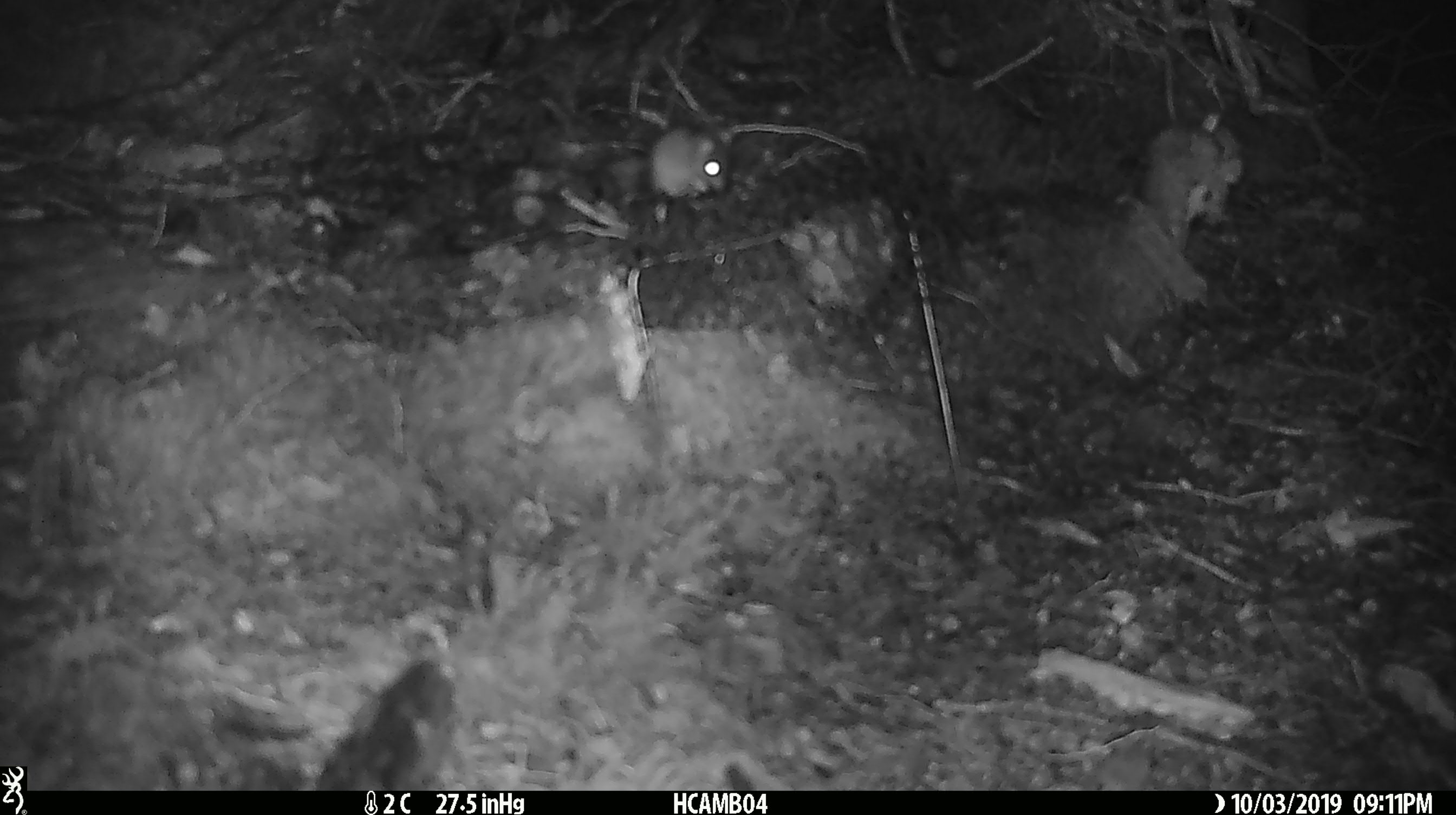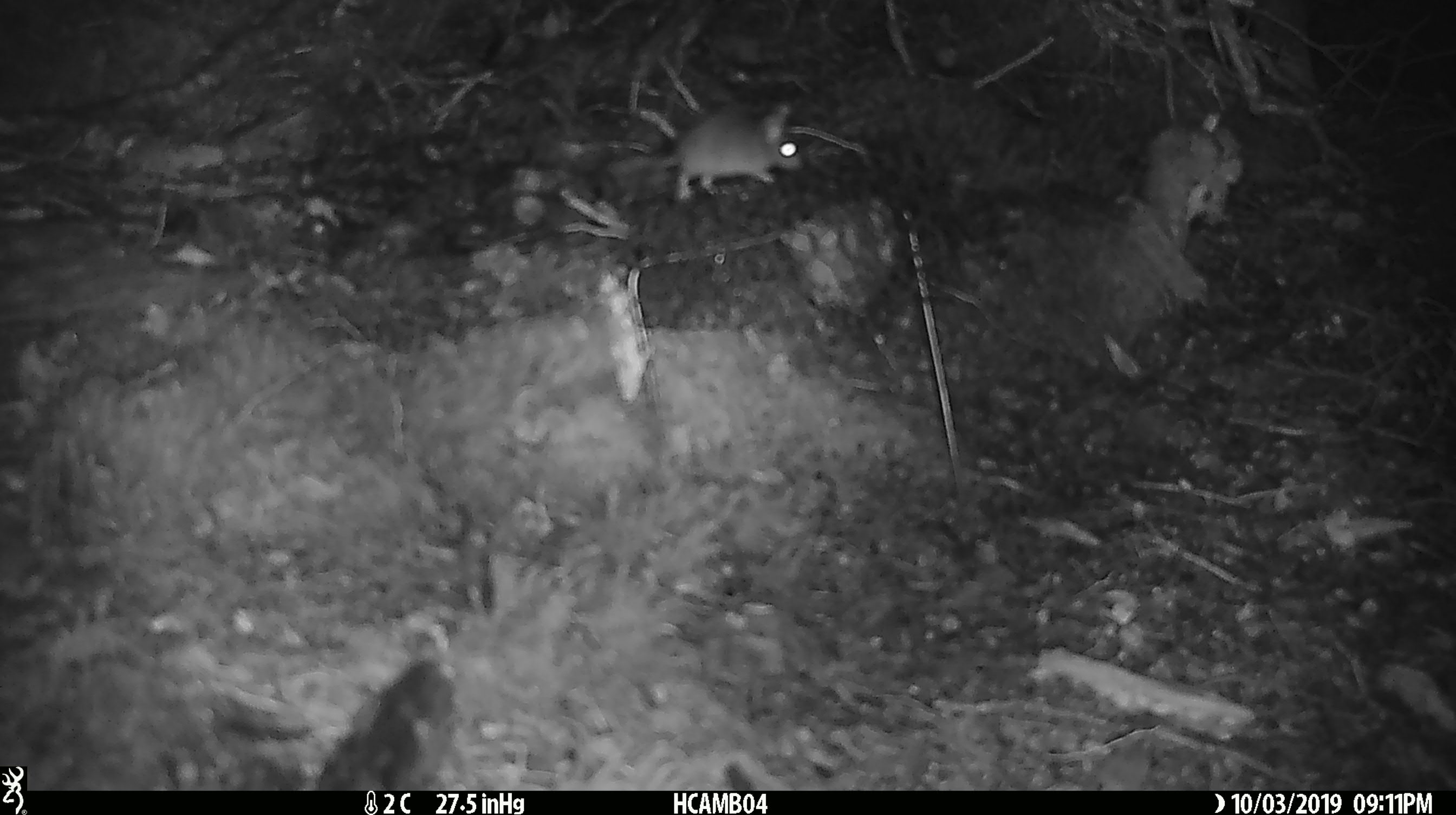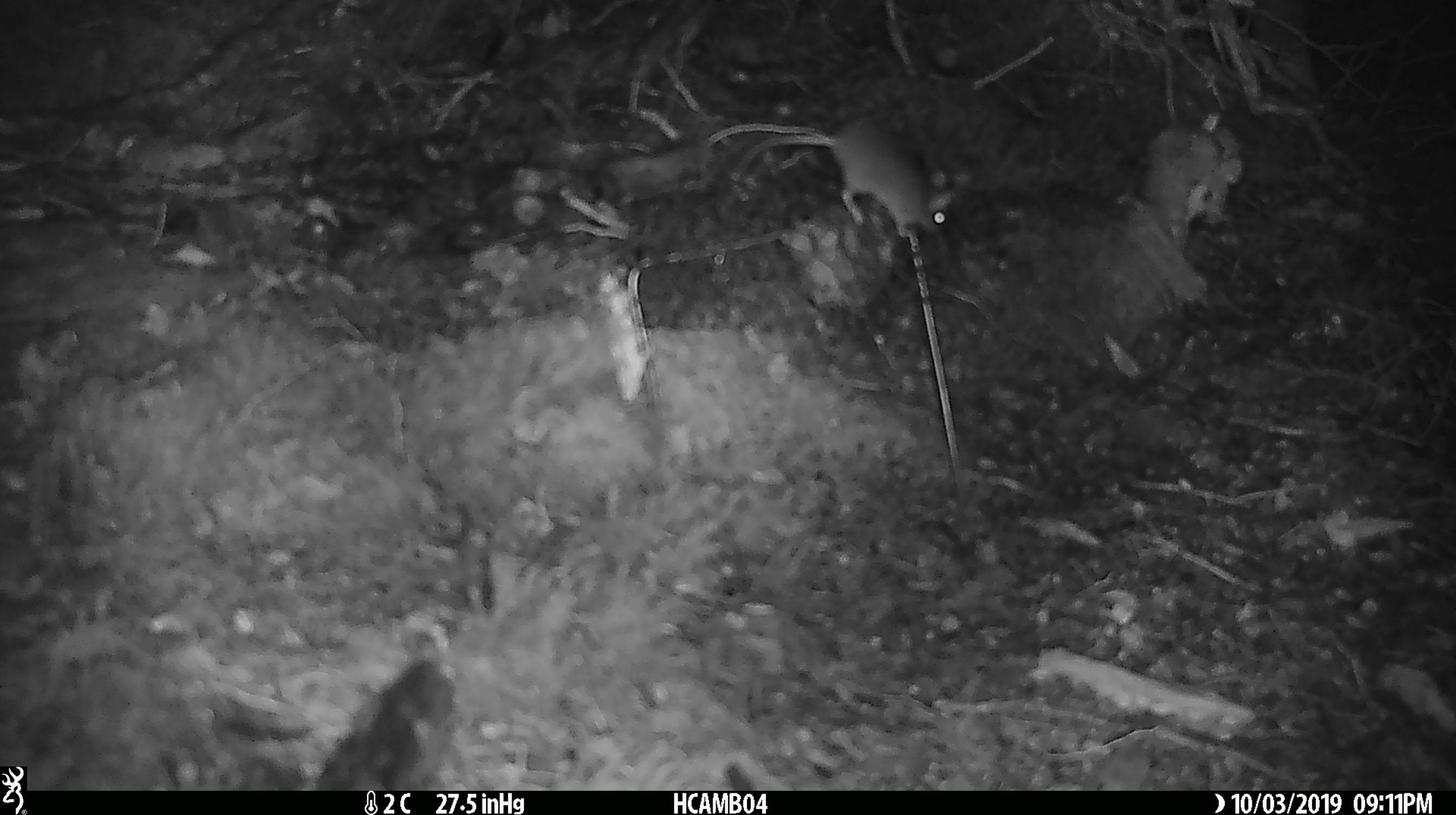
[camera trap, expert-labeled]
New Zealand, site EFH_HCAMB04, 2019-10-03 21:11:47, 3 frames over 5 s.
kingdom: Animalia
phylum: Chordata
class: Mammalia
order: Rodentia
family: Muridae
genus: Mus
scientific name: Mus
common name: mouse